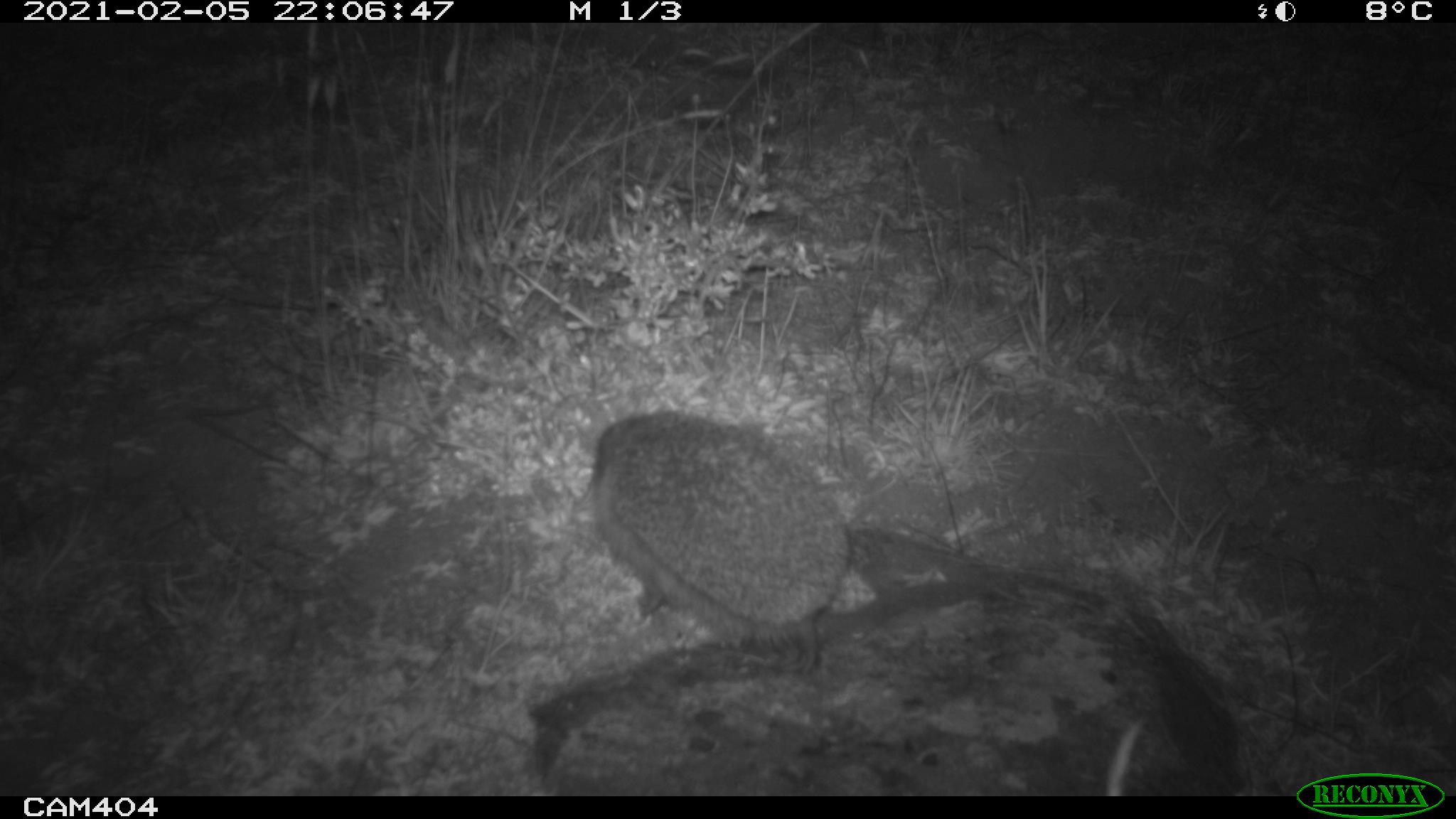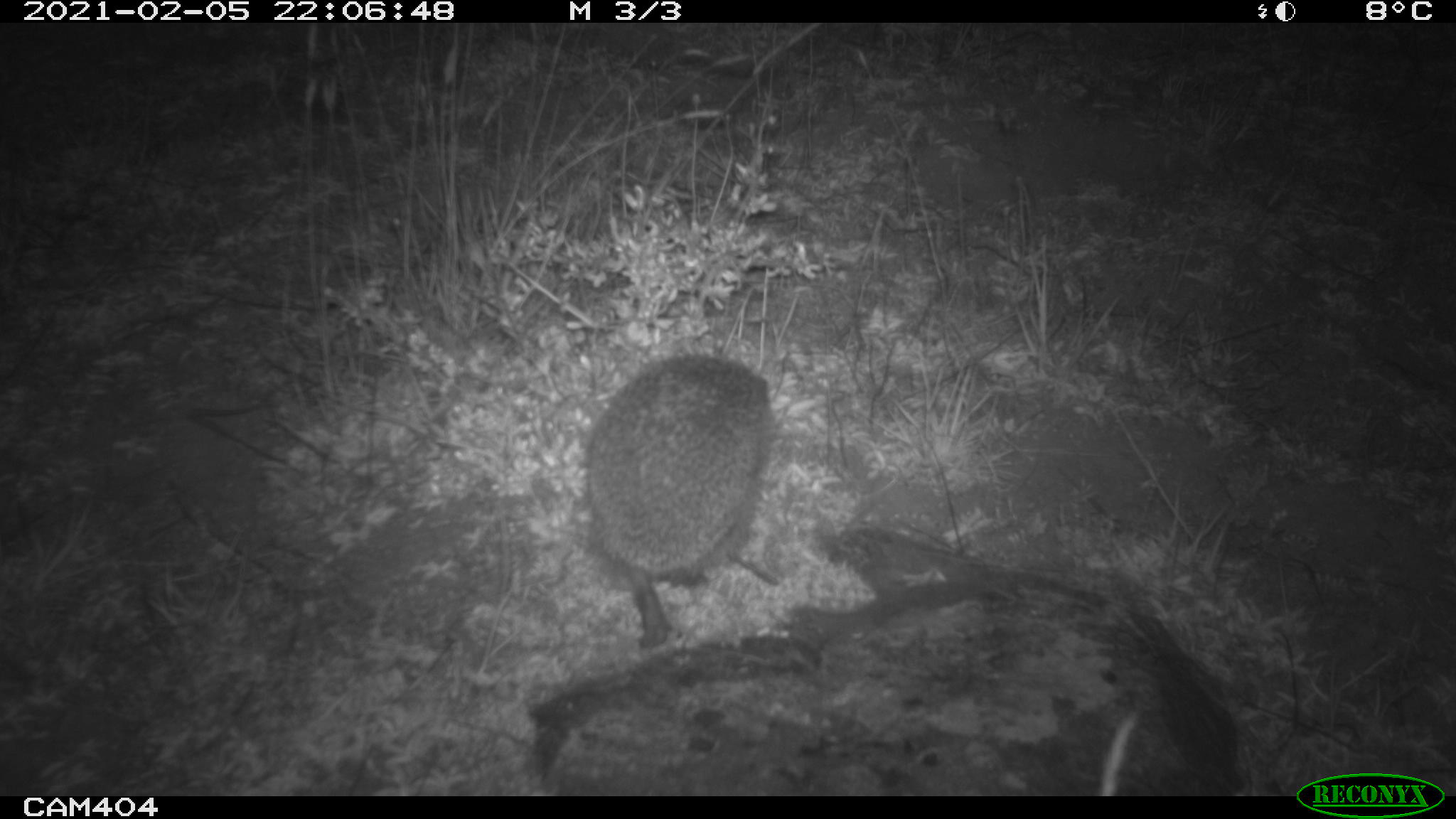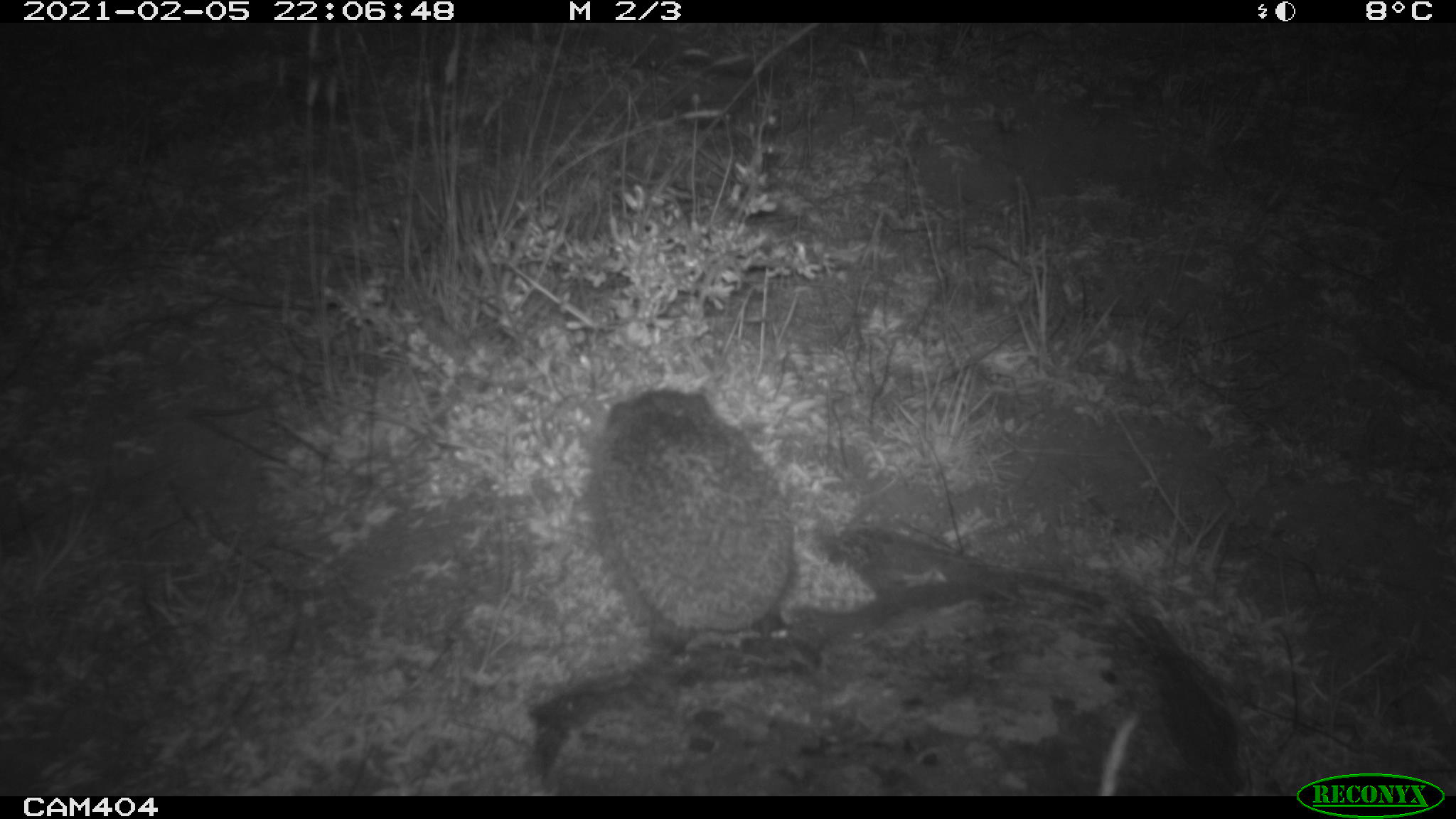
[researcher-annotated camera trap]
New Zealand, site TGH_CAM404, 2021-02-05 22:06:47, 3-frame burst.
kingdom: Animalia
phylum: Chordata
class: Mammalia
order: Eulipotyphla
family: Erinaceidae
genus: Erinaceus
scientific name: Erinaceus europaeus europaeus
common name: european hedgehog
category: hedgehog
Hedgehog (european hedgehog) (Erinaceus europaeus europaeus).